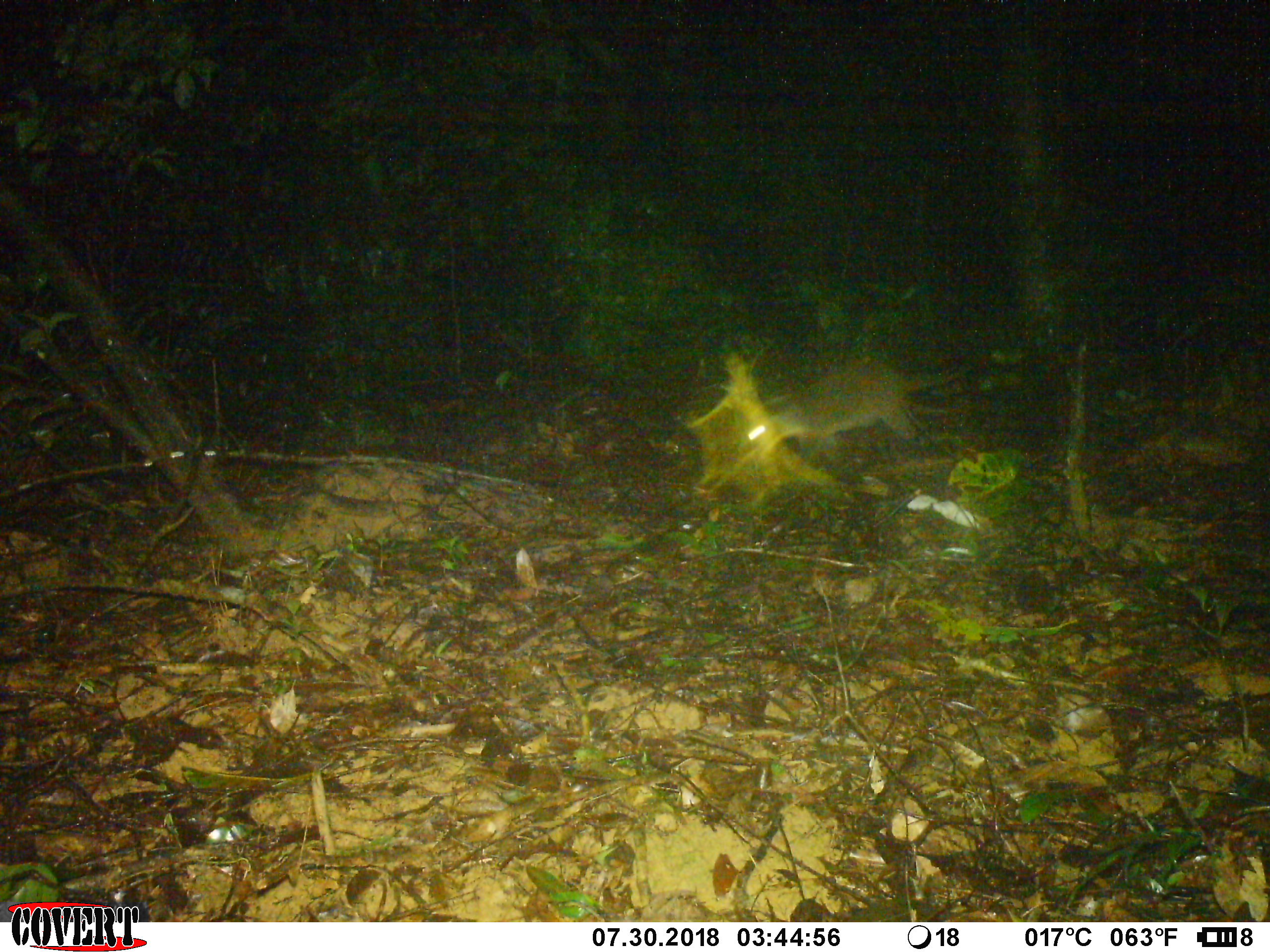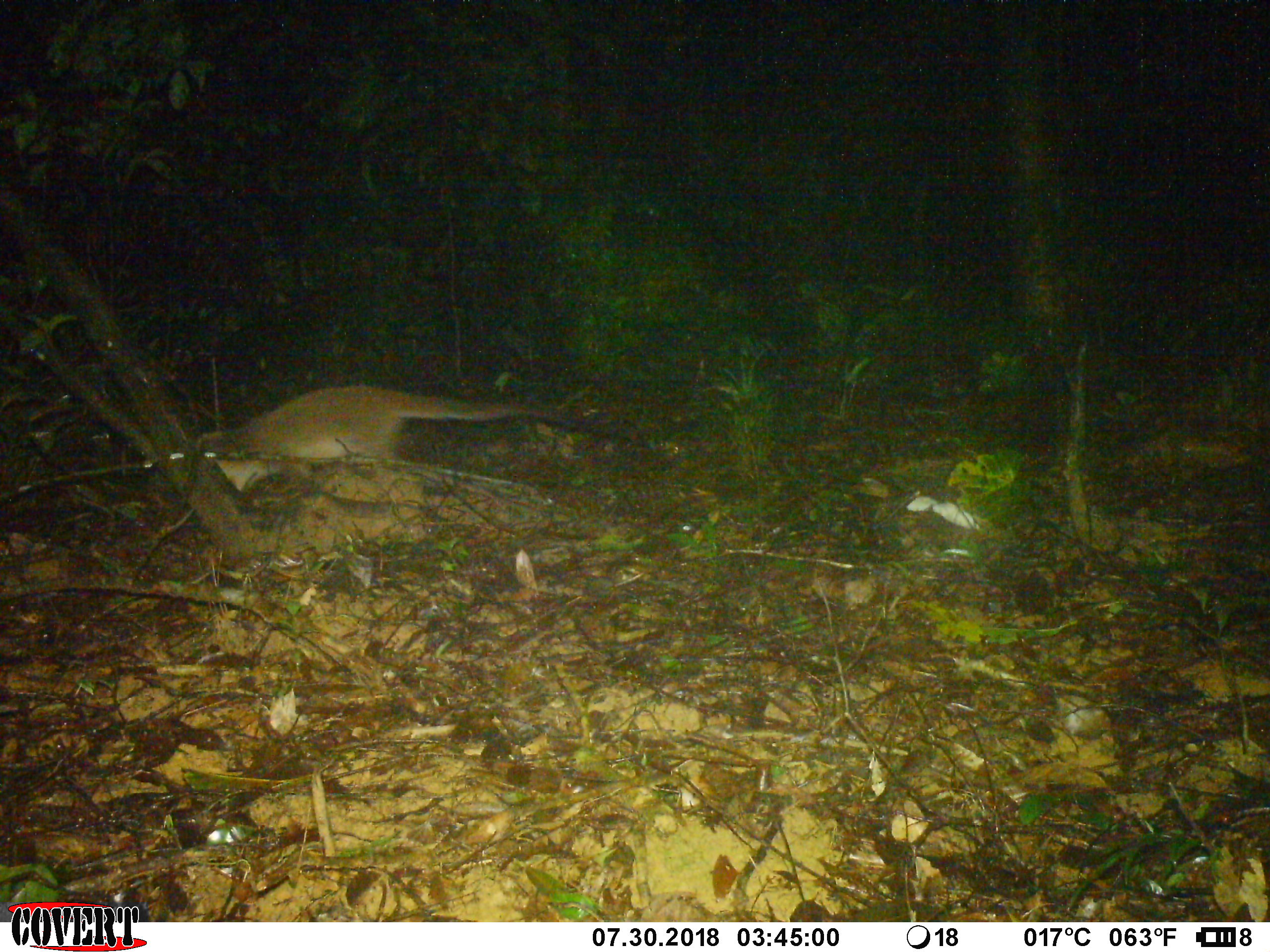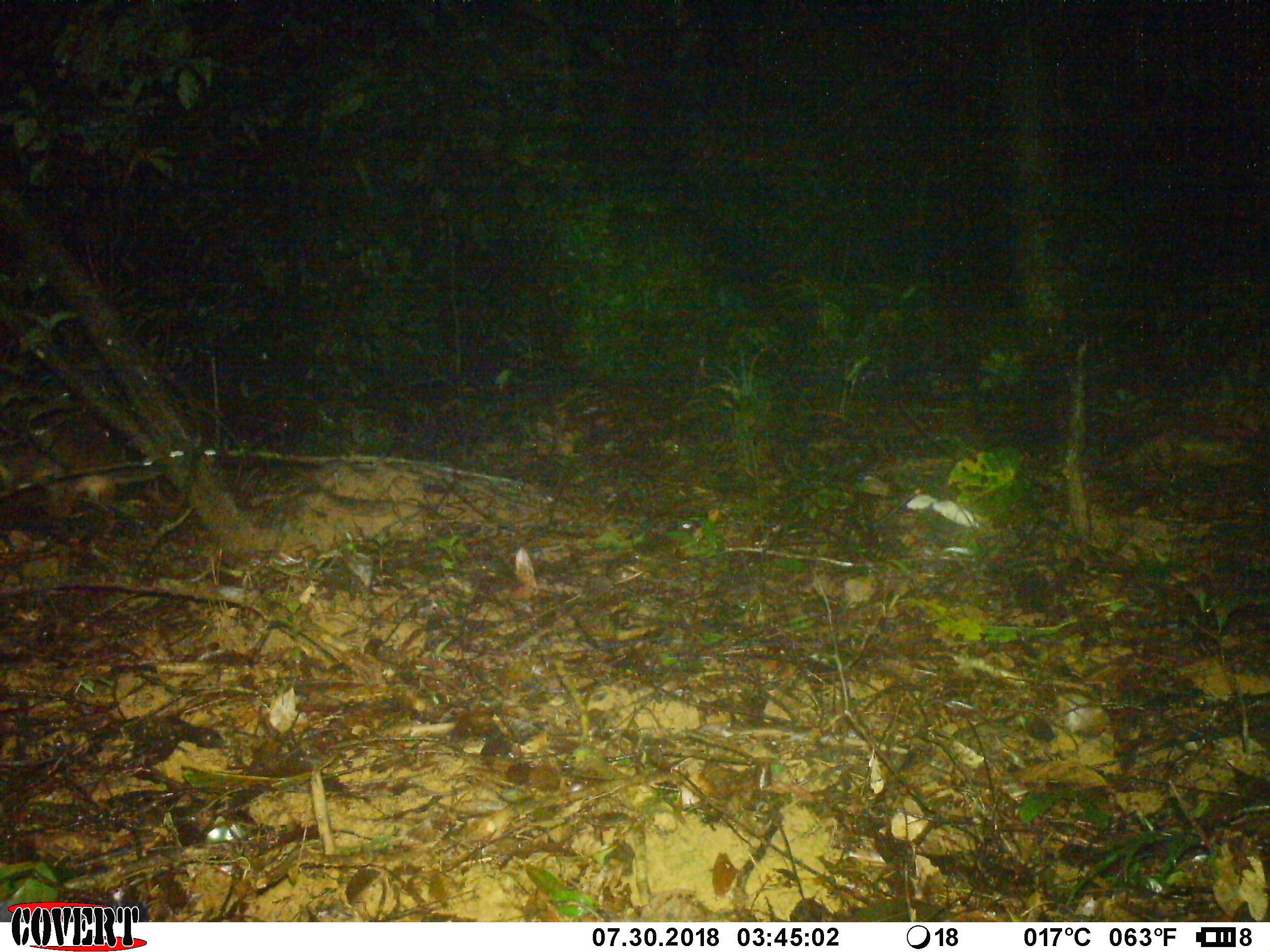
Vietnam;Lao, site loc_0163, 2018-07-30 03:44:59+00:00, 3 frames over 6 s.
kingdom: Animalia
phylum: Chordata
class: Mammalia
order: Carnivora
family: Viverridae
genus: Paguma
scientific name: Paguma larvata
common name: masked palm civet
Masked palm civet (Paguma larvata). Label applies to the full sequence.